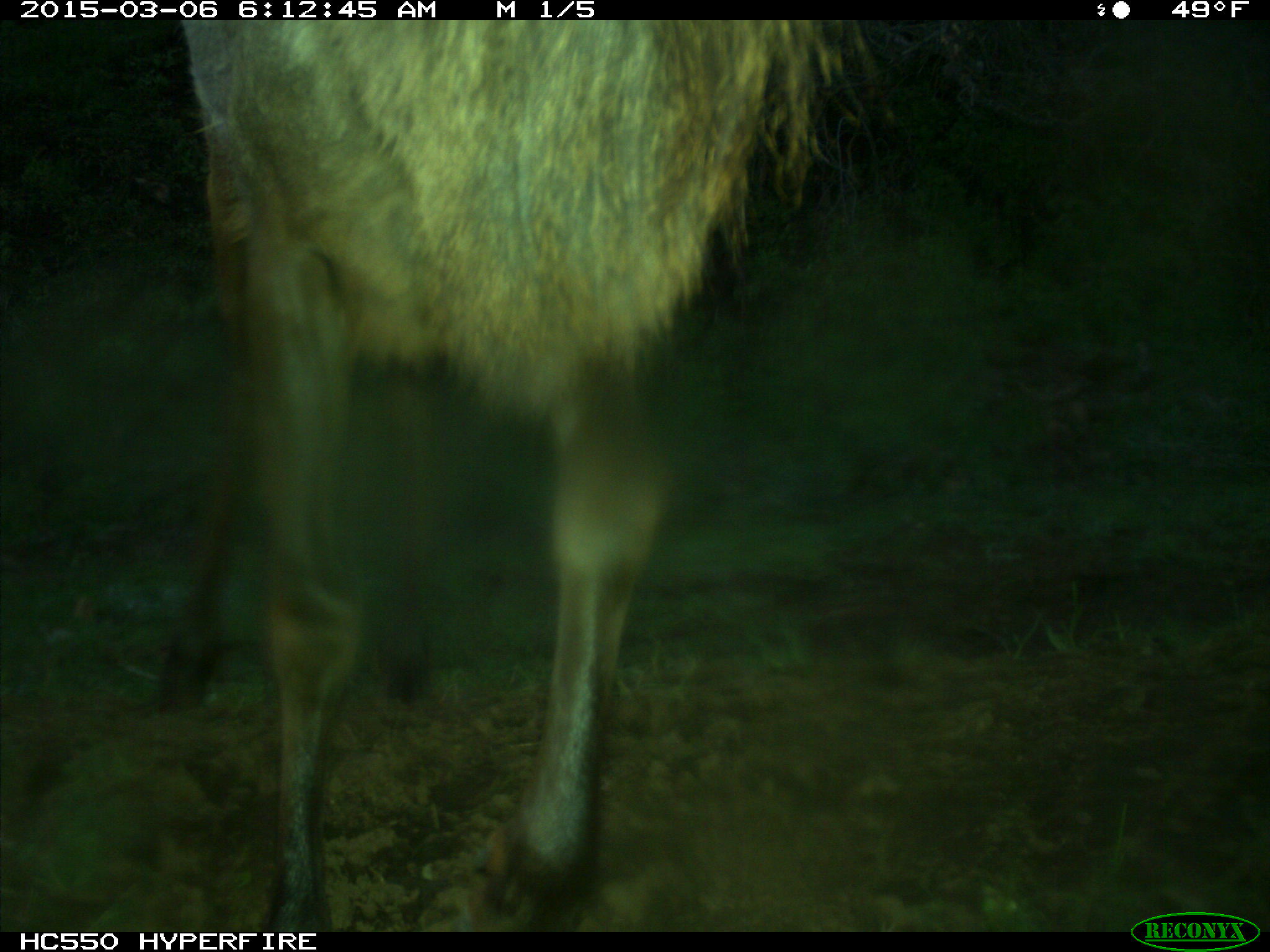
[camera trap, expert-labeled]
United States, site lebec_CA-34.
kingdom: Animalia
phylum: Chordata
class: Mammalia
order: Artiodactyla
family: Cervidae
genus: Cervus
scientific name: Cervus canadensis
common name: elk